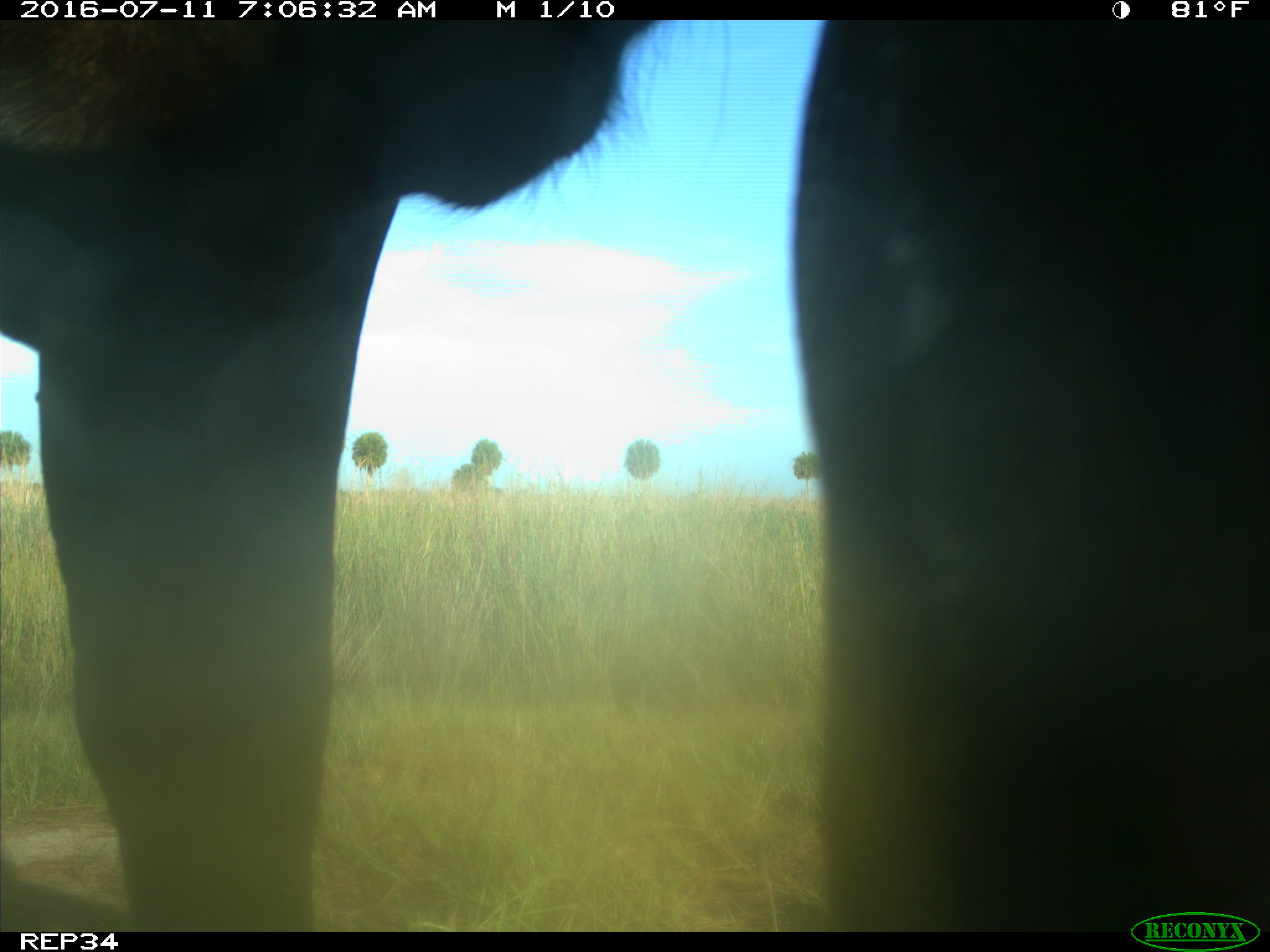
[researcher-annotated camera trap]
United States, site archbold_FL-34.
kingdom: Animalia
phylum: Chordata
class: Mammalia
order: Artiodactyla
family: Bovidae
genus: Bos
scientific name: Bos taurus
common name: domestic cow